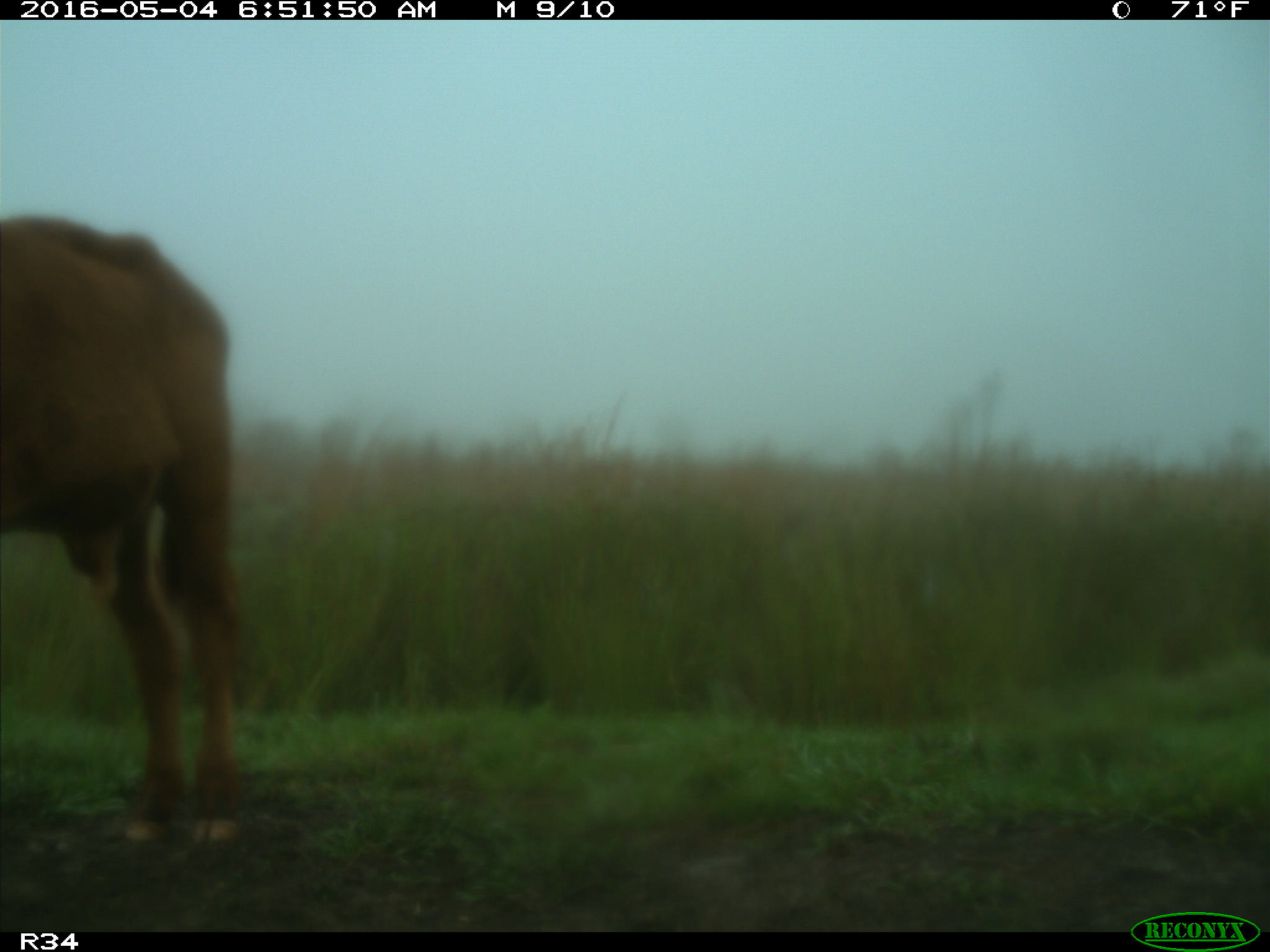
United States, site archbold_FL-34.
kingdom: Animalia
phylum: Chordata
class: Mammalia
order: Artiodactyla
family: Bovidae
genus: Bos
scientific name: Bos taurus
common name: domestic cow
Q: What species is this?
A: Bos taurus (domestic cow).